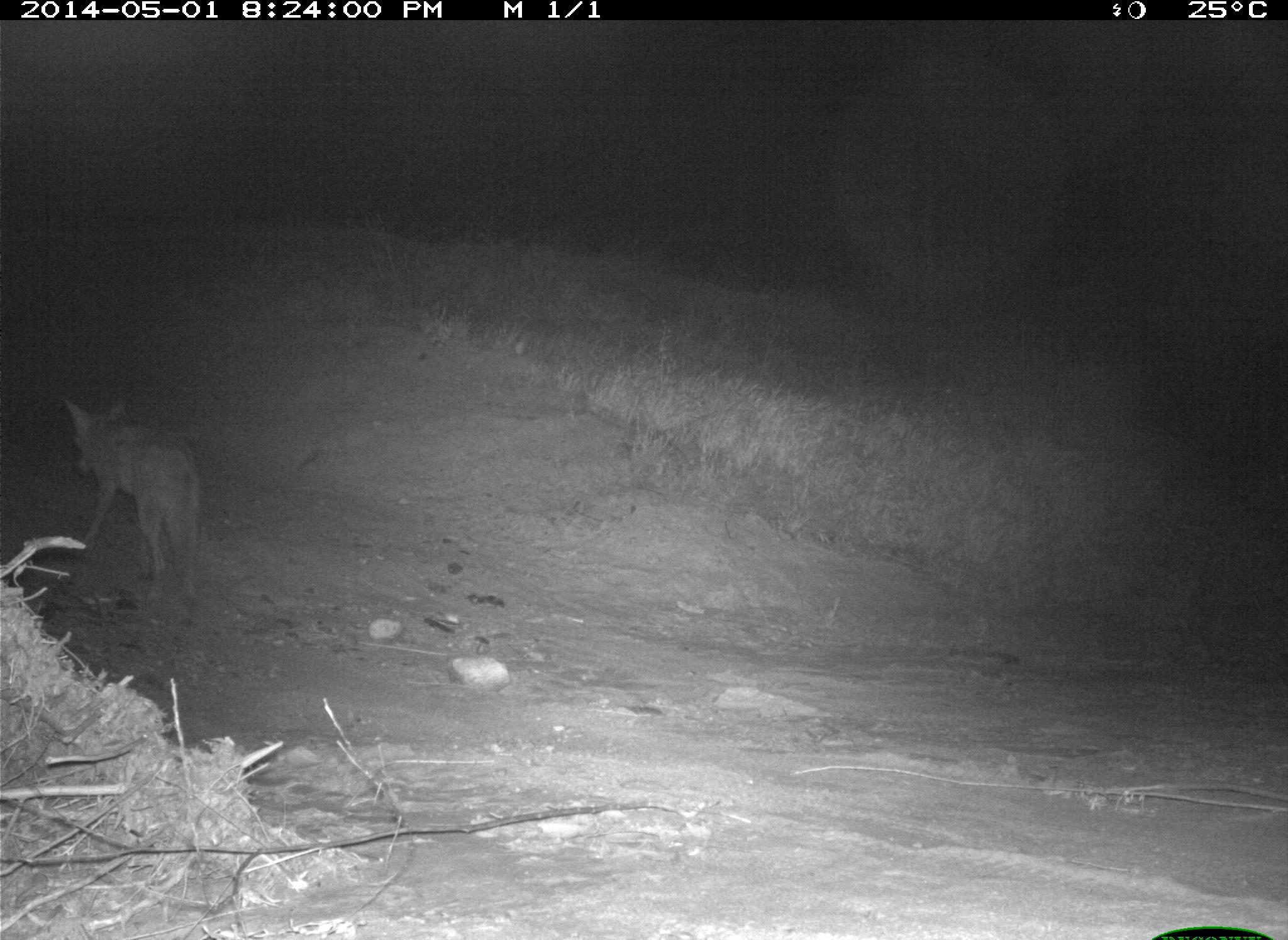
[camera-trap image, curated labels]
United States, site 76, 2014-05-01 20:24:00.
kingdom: Animalia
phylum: Chordata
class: Mammalia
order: Carnivora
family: Canidae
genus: Canis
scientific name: Canis latrans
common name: coyote